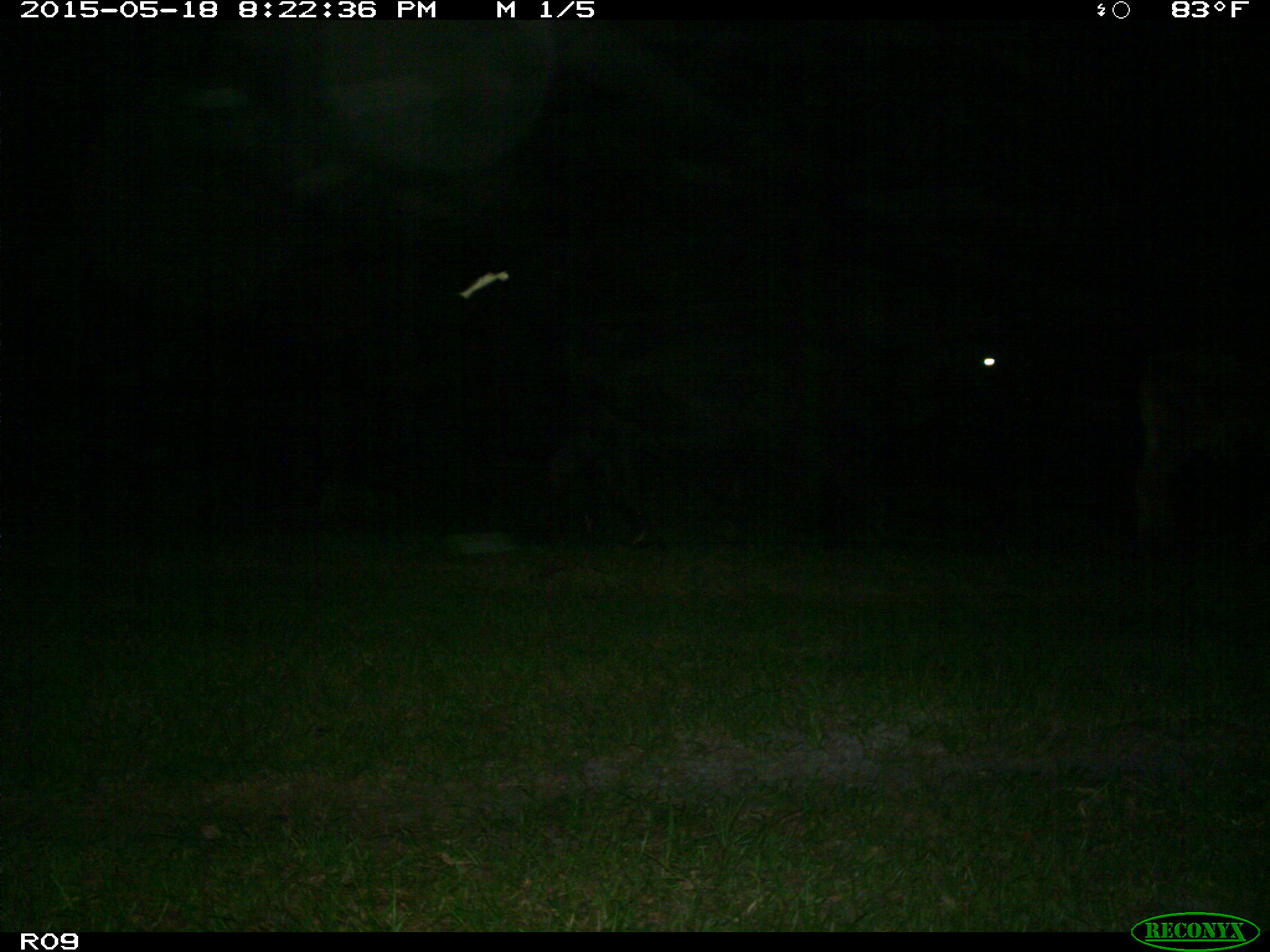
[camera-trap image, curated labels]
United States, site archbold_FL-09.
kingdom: Animalia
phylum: Chordata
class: Mammalia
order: Artiodactyla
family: Bovidae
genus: Bos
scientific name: Bos taurus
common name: domestic cow